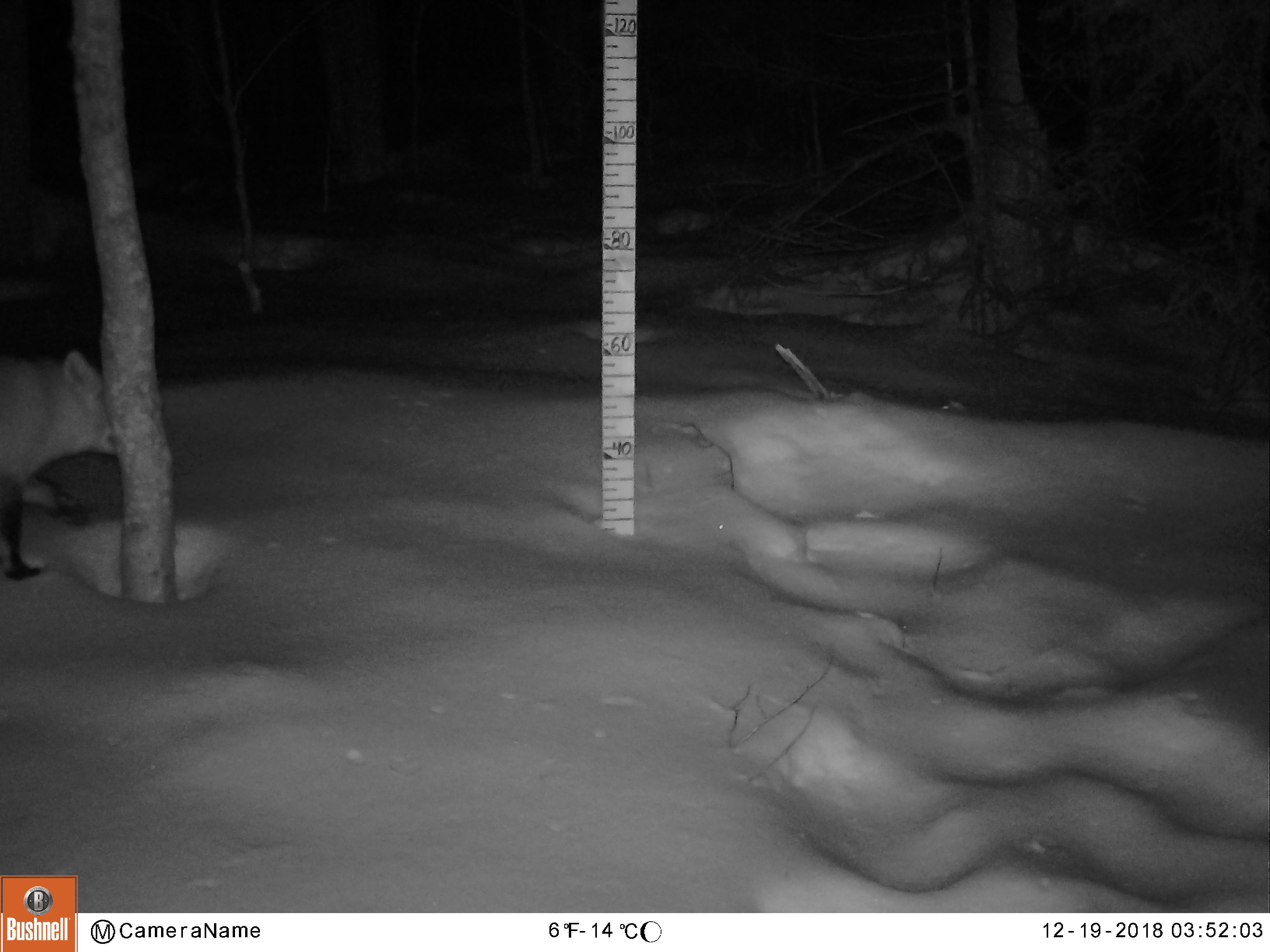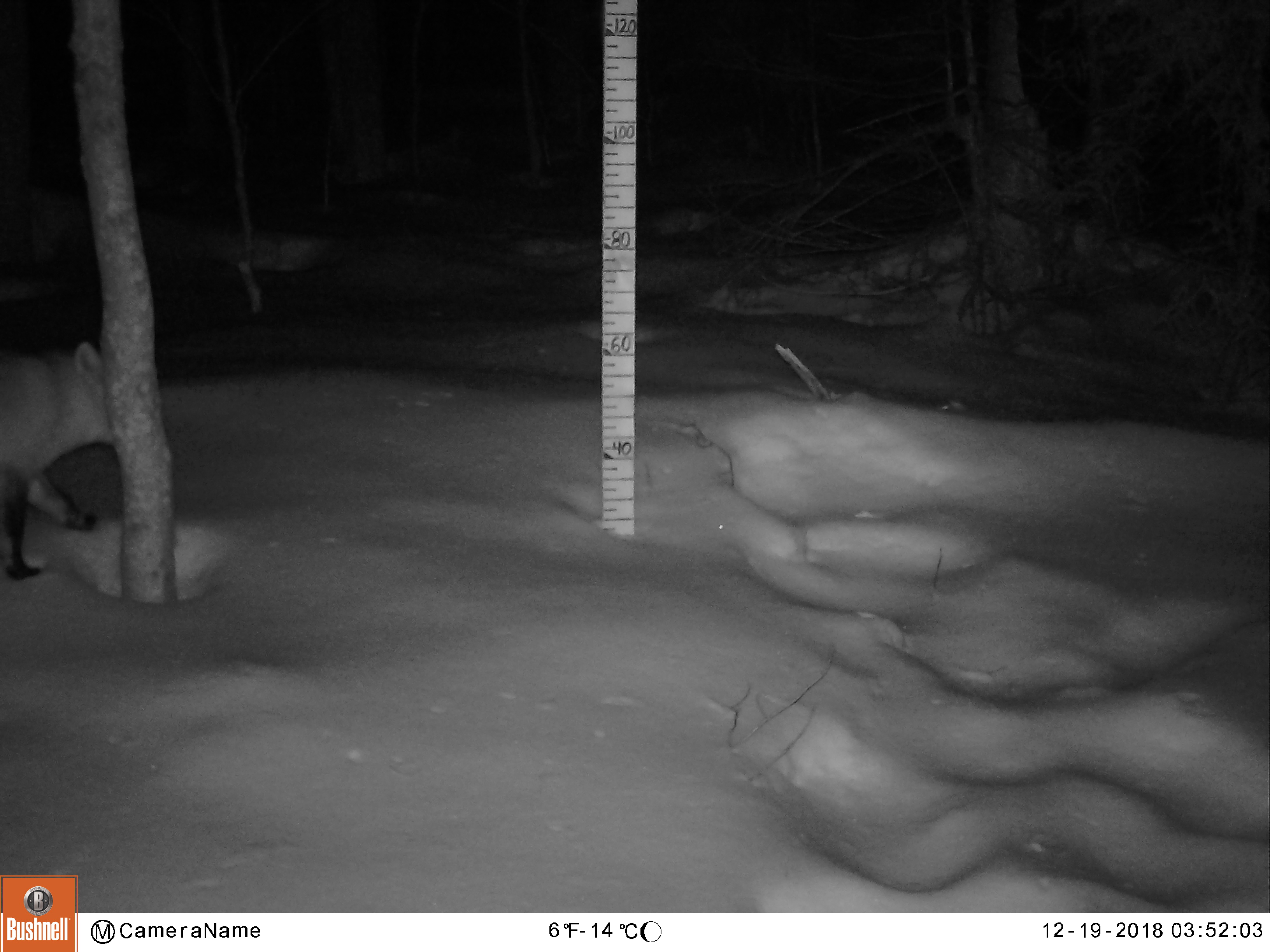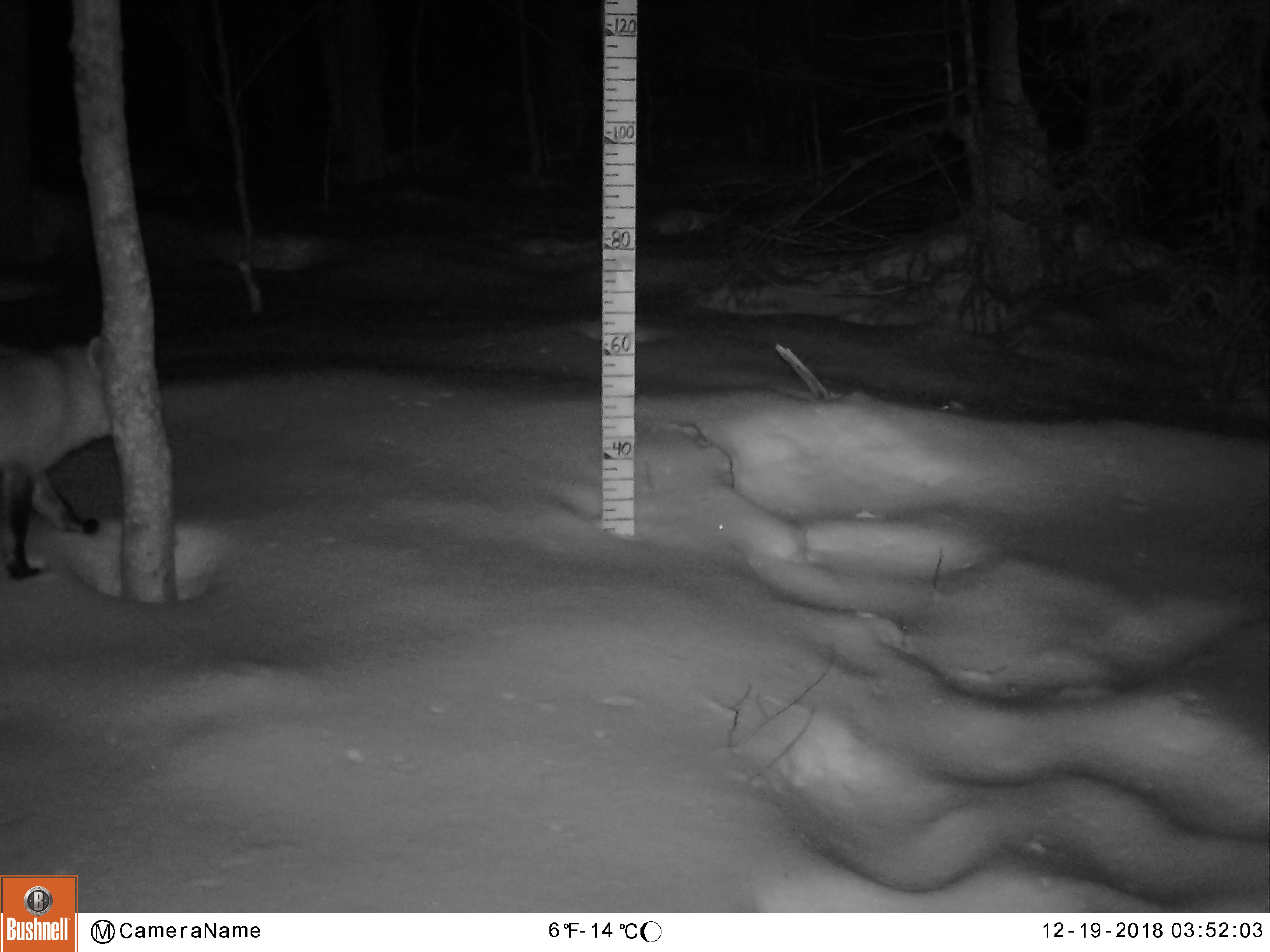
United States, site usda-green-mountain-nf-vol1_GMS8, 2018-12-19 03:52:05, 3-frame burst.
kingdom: Animalia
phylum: Chordata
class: Mammalia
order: Carnivora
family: Canidae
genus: Vulpes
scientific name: Vulpes vulpes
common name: red fox